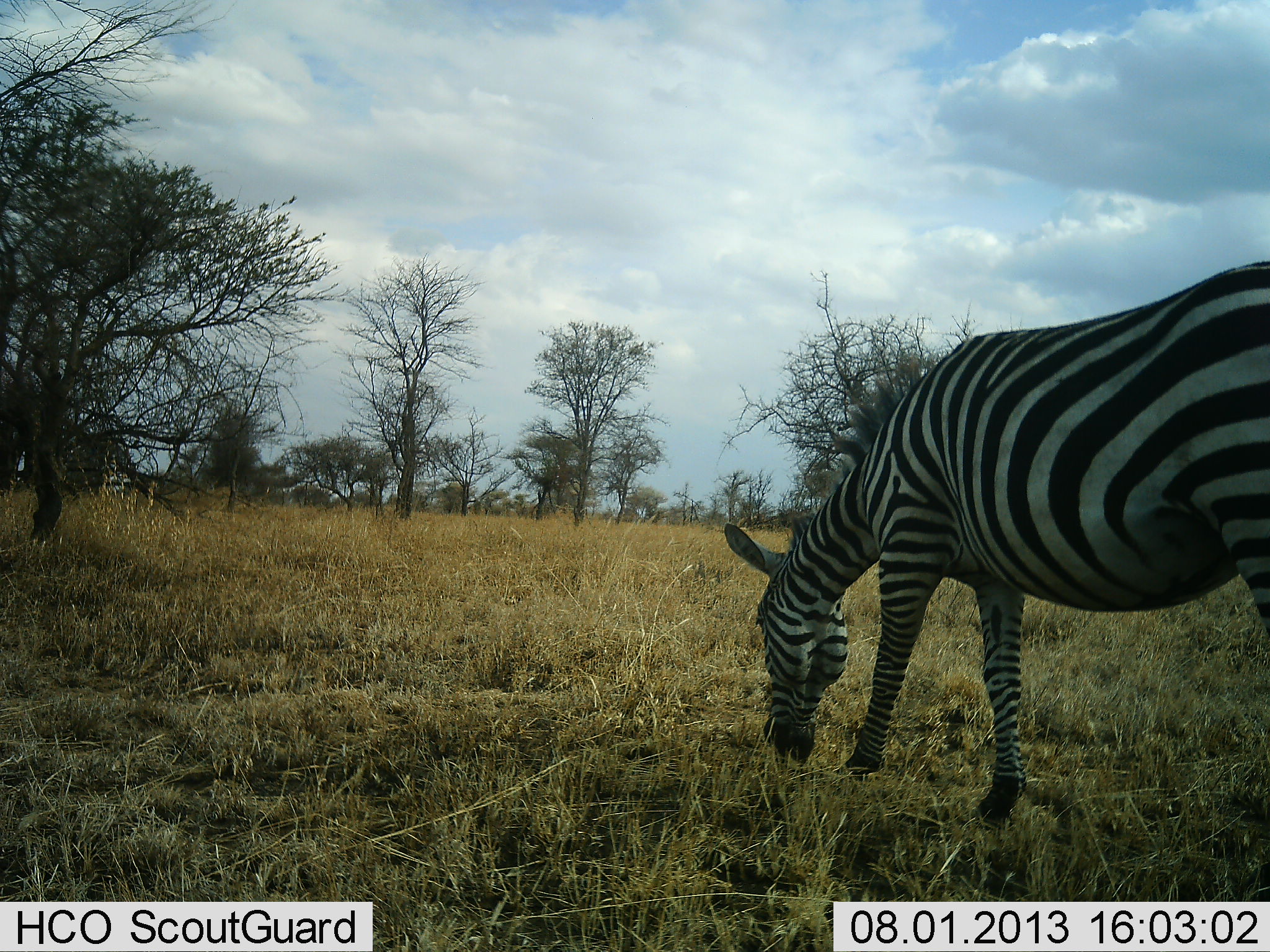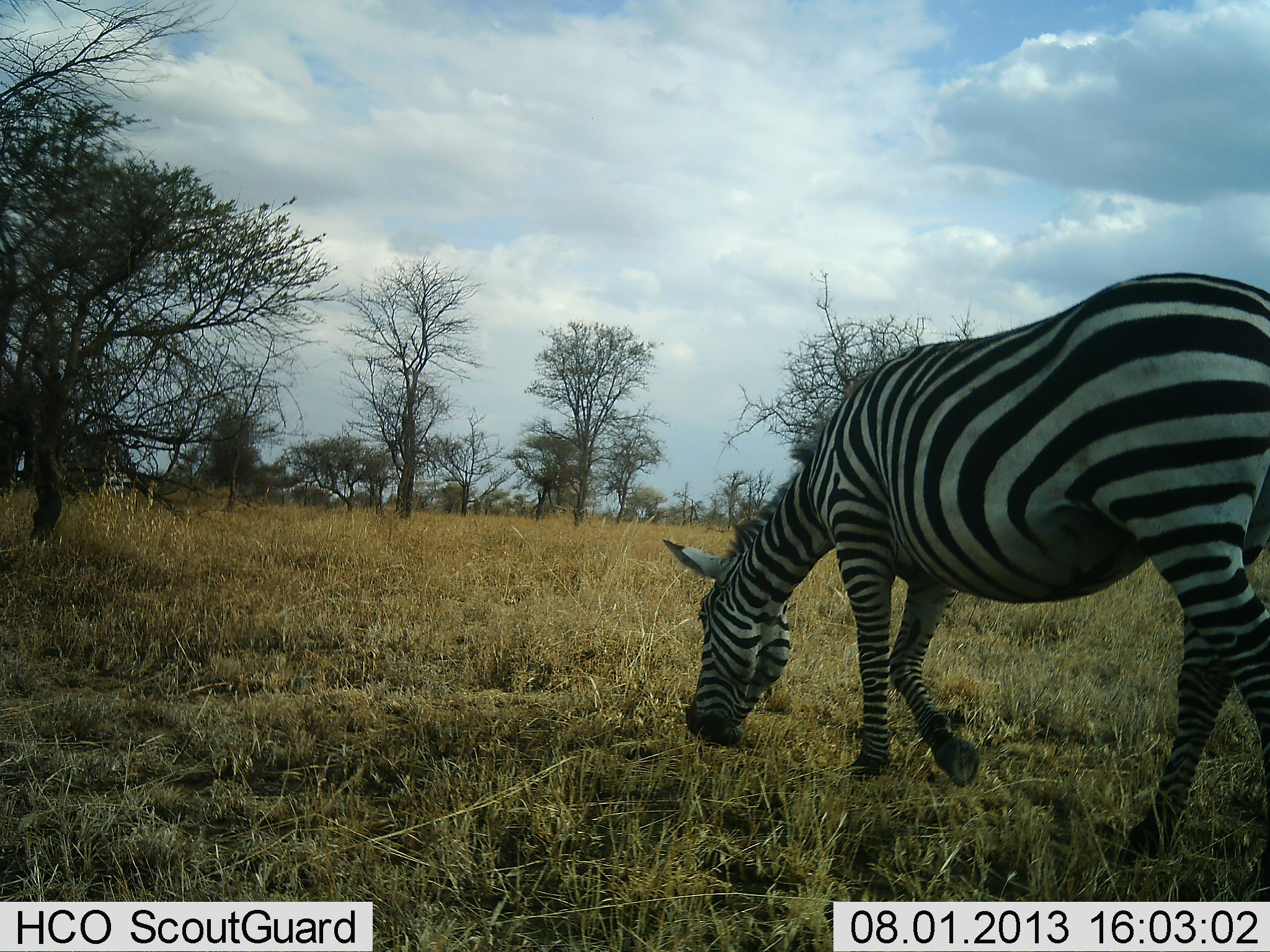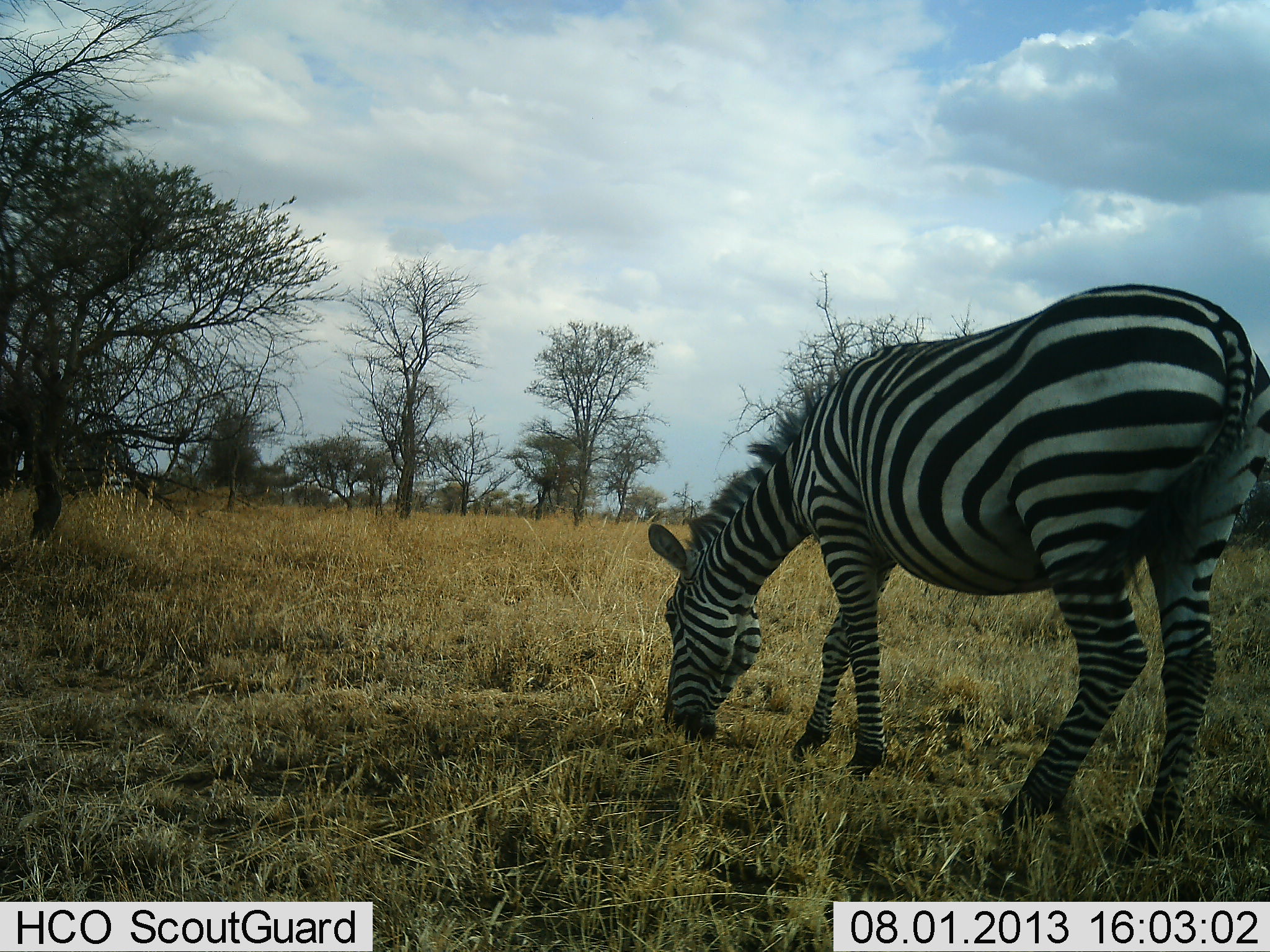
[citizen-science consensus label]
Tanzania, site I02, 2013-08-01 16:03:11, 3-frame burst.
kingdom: Animalia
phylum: Chordata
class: Mammalia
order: Perissodactyla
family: Equidae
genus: Equus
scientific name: Equus quagga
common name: plains zebra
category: zebra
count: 1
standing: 20%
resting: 0%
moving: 20%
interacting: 0%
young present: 0%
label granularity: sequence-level